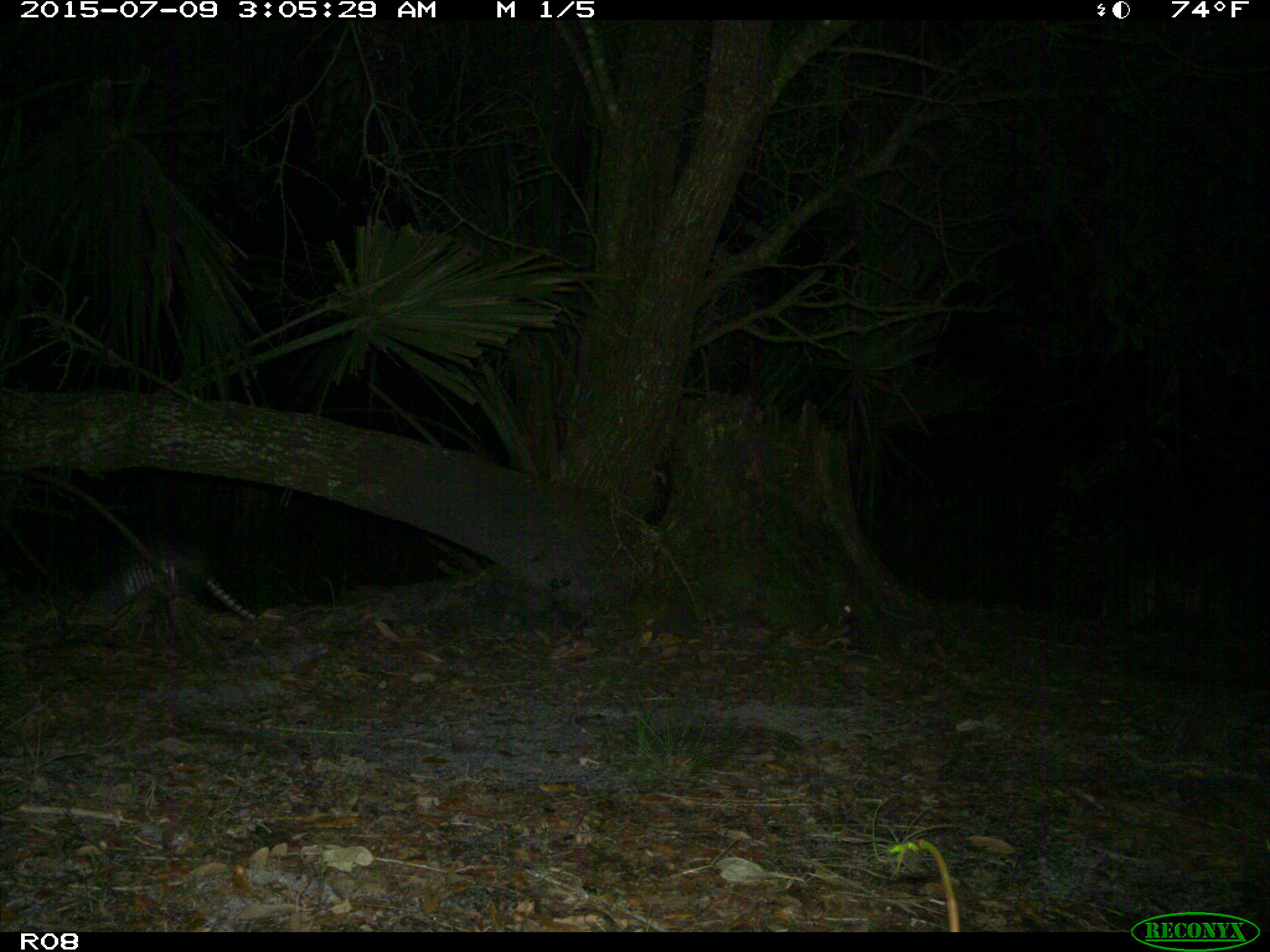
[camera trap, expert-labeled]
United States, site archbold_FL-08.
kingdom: Animalia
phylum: Chordata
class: Mammalia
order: Cingulata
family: Dasypodidae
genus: Dasypus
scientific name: Dasypus novemcinctus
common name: nine-banded armadillo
Dasypus novemcinctus (nine-banded armadillo).